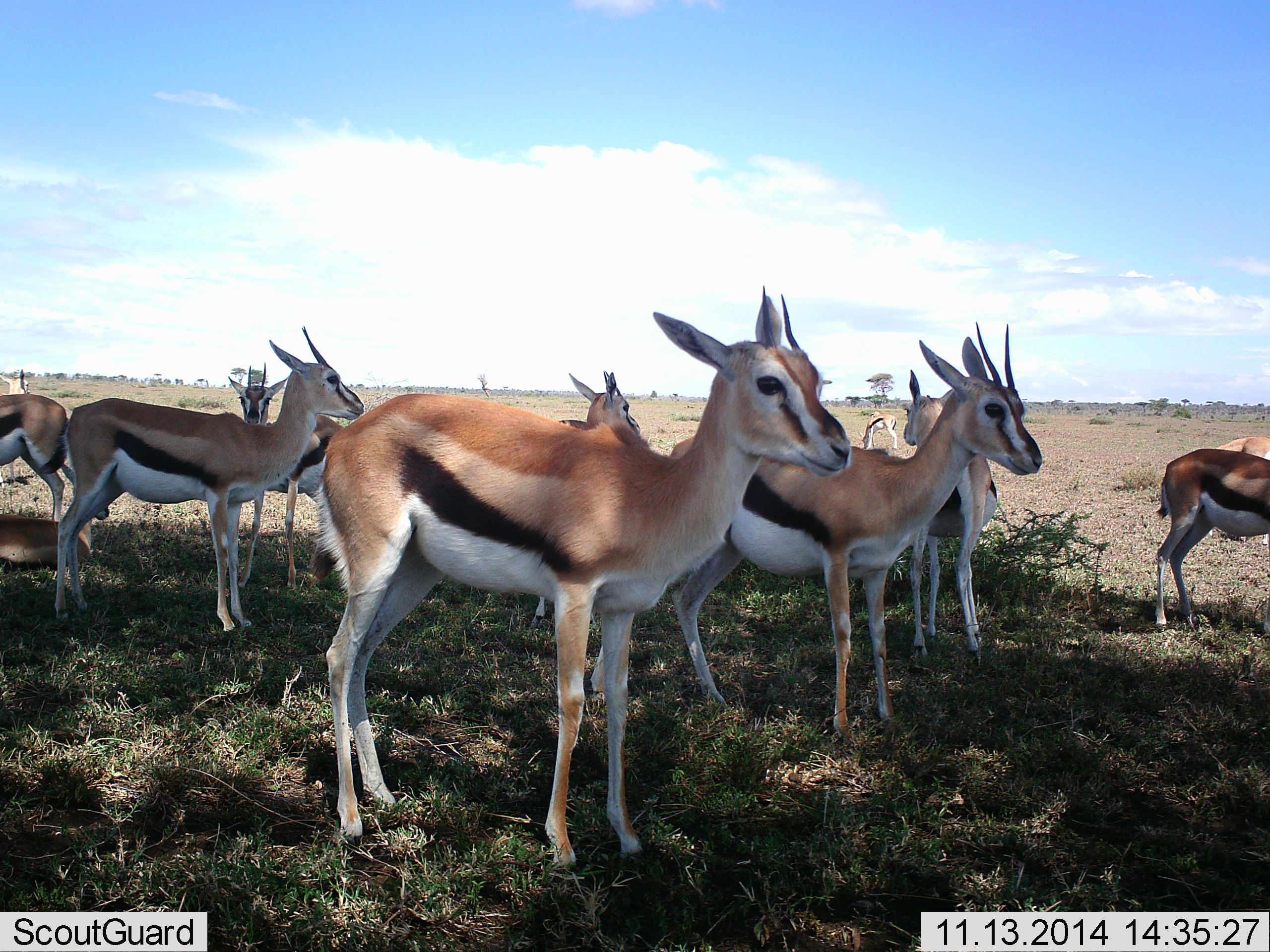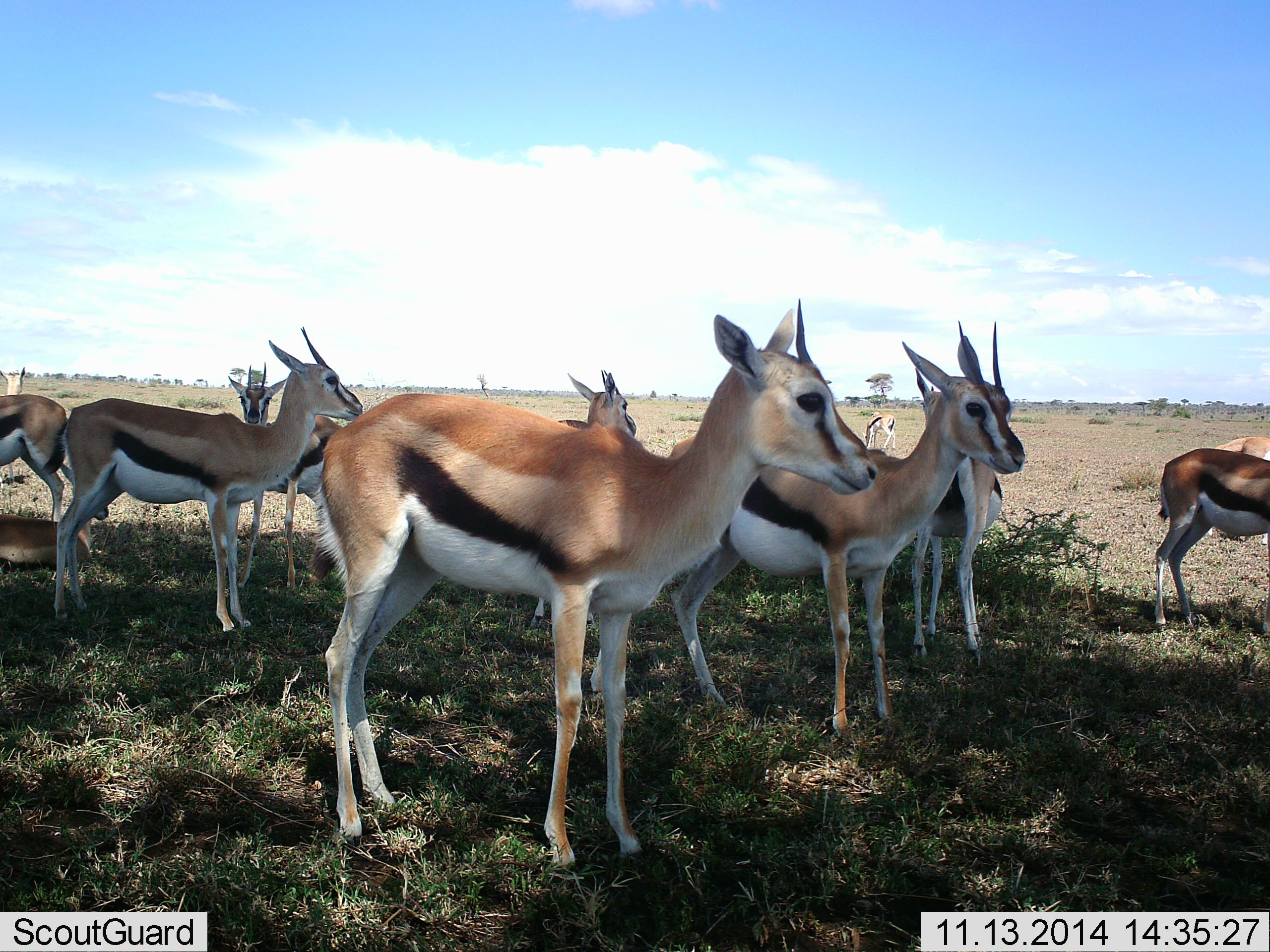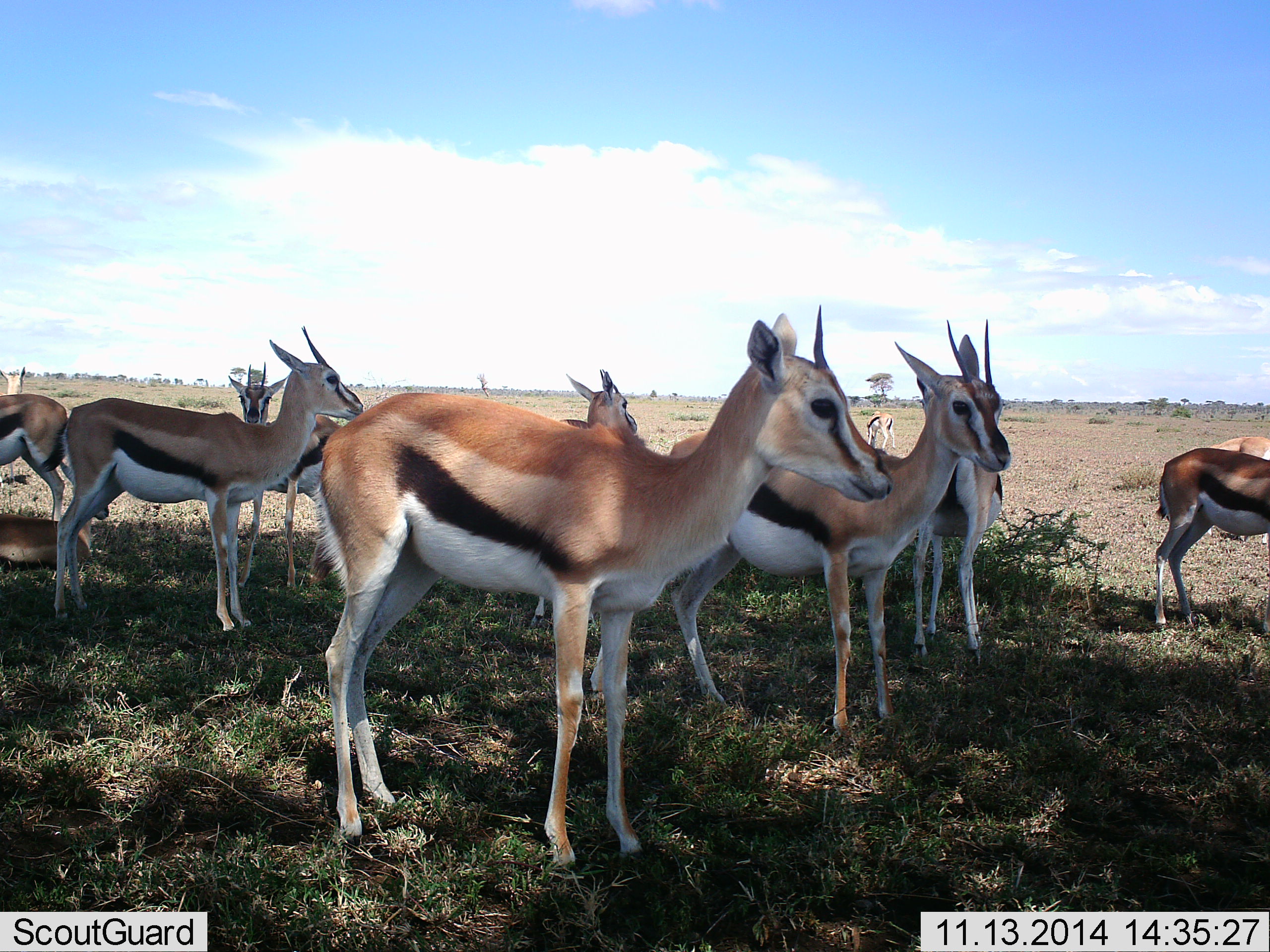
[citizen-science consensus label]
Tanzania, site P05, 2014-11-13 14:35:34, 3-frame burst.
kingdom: Animalia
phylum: Chordata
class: Mammalia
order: Artiodactyla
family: Bovidae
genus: Eudorcas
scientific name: Eudorcas thomsonii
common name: thomson's gazelle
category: gazellethomsons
Gazellethomsons (thomson's gazelle) (Eudorcas thomsonii), count 10. Behavior (volunteer vote fractions): standing 100%, resting 20%, moving 0%, interacting 10%. Young present (vote fraction): 0%. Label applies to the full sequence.